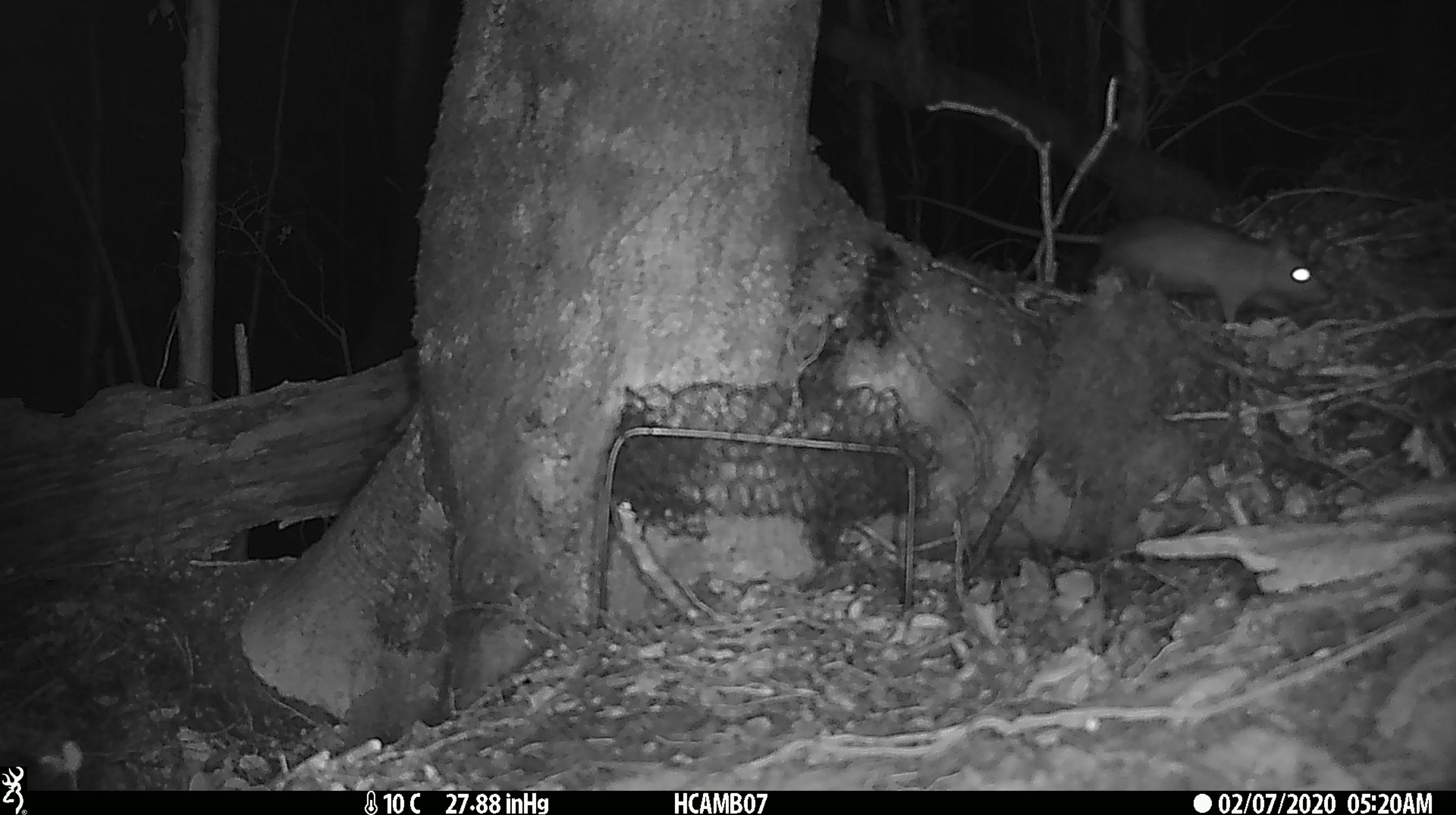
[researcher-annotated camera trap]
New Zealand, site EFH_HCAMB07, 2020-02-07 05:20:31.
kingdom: Animalia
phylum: Chordata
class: Mammalia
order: Rodentia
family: Muridae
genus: Rattus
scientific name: Rattus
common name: rat